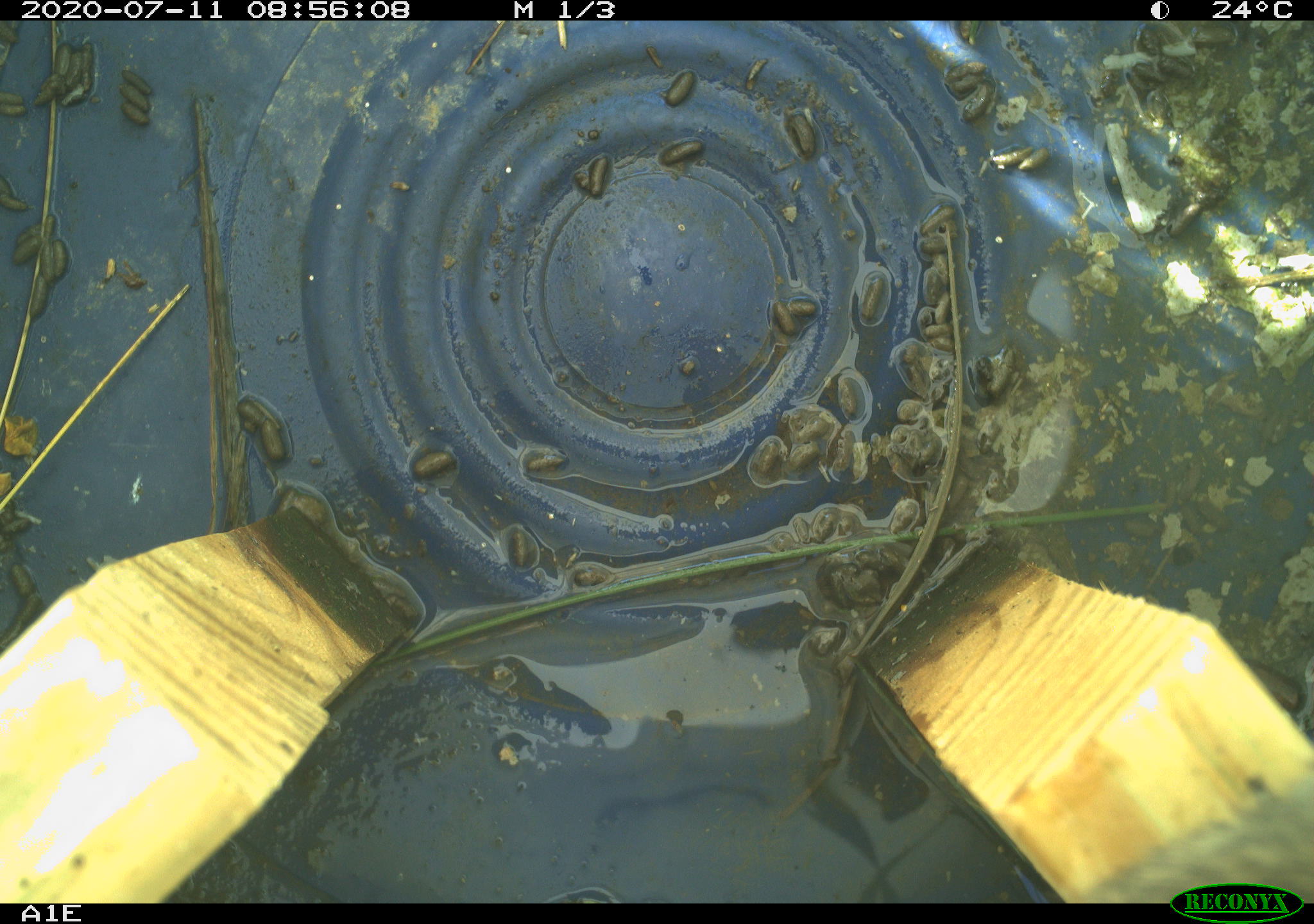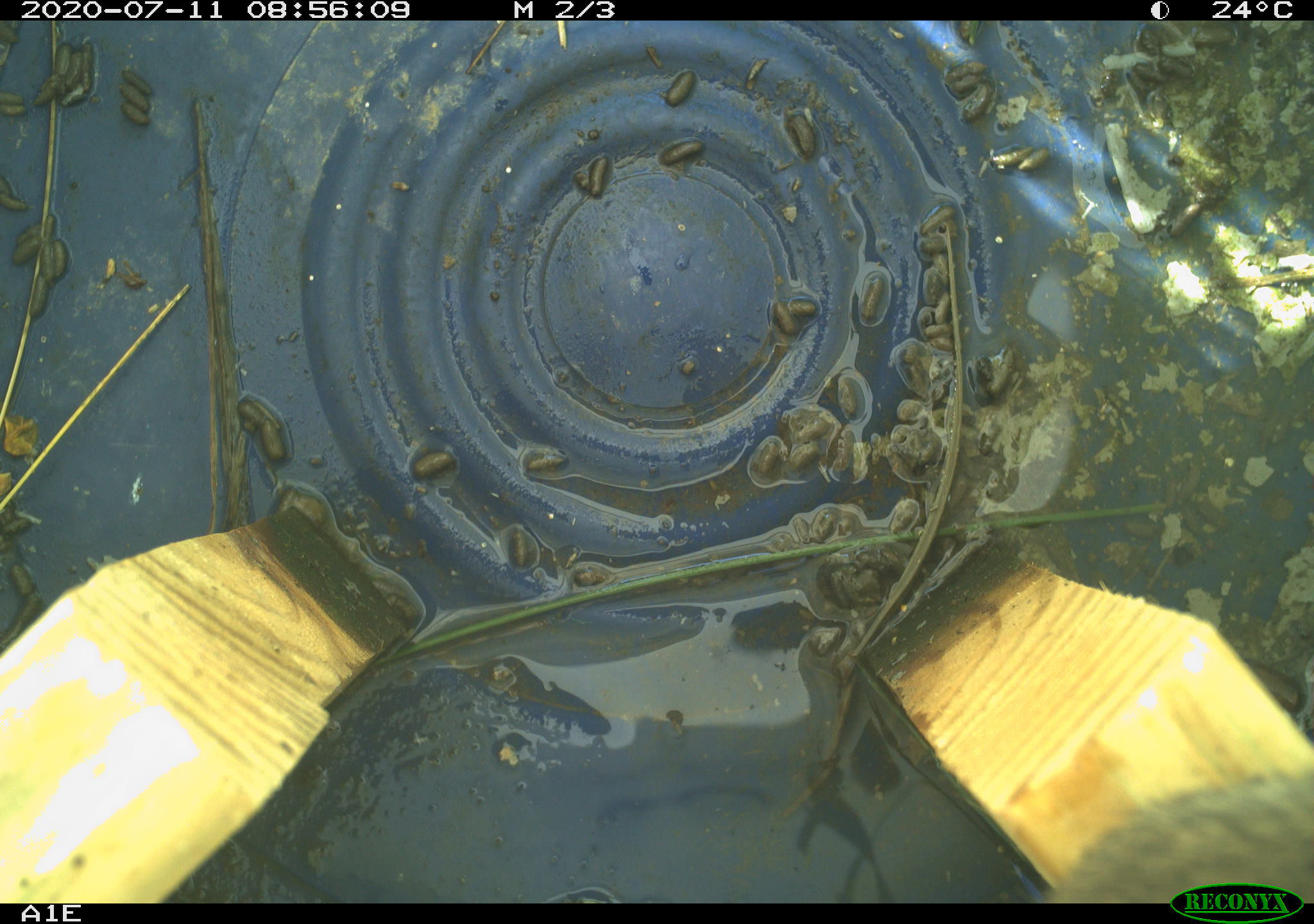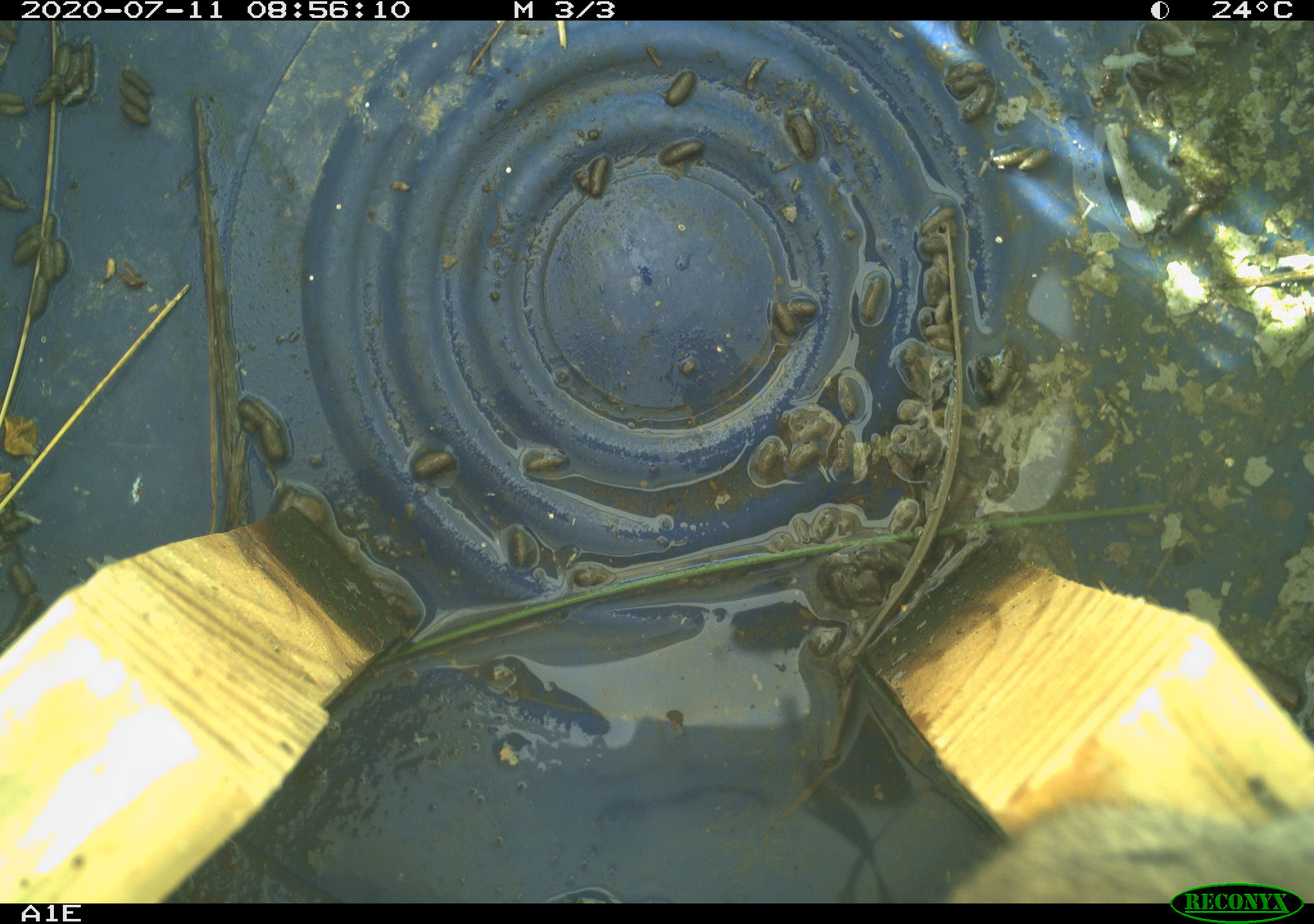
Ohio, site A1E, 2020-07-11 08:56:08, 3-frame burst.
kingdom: Animalia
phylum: Chordata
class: Mammalia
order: Rodentia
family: Cricetidae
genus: Microtus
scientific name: Microtus pennsylvanicus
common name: meadow vole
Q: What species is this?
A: Meadow vole (Microtus pennsylvanicus).